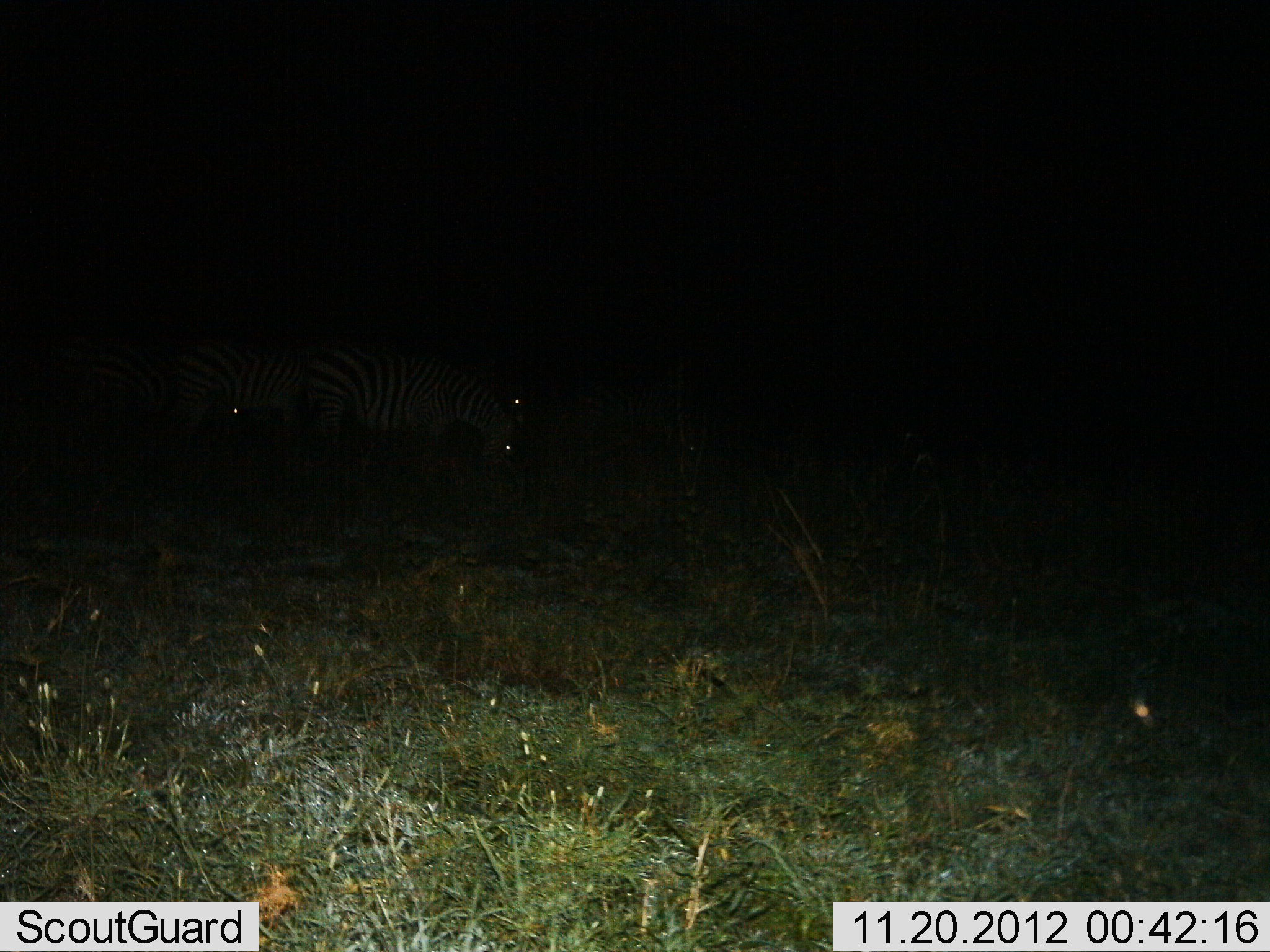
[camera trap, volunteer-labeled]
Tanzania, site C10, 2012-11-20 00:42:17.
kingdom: Animalia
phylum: Chordata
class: Mammalia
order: Perissodactyla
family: Equidae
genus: Equus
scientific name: Equus quagga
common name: plains zebra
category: zebra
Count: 4.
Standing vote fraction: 70%.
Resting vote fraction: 0%.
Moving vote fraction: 0%.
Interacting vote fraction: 0%.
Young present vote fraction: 0%.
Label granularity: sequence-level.